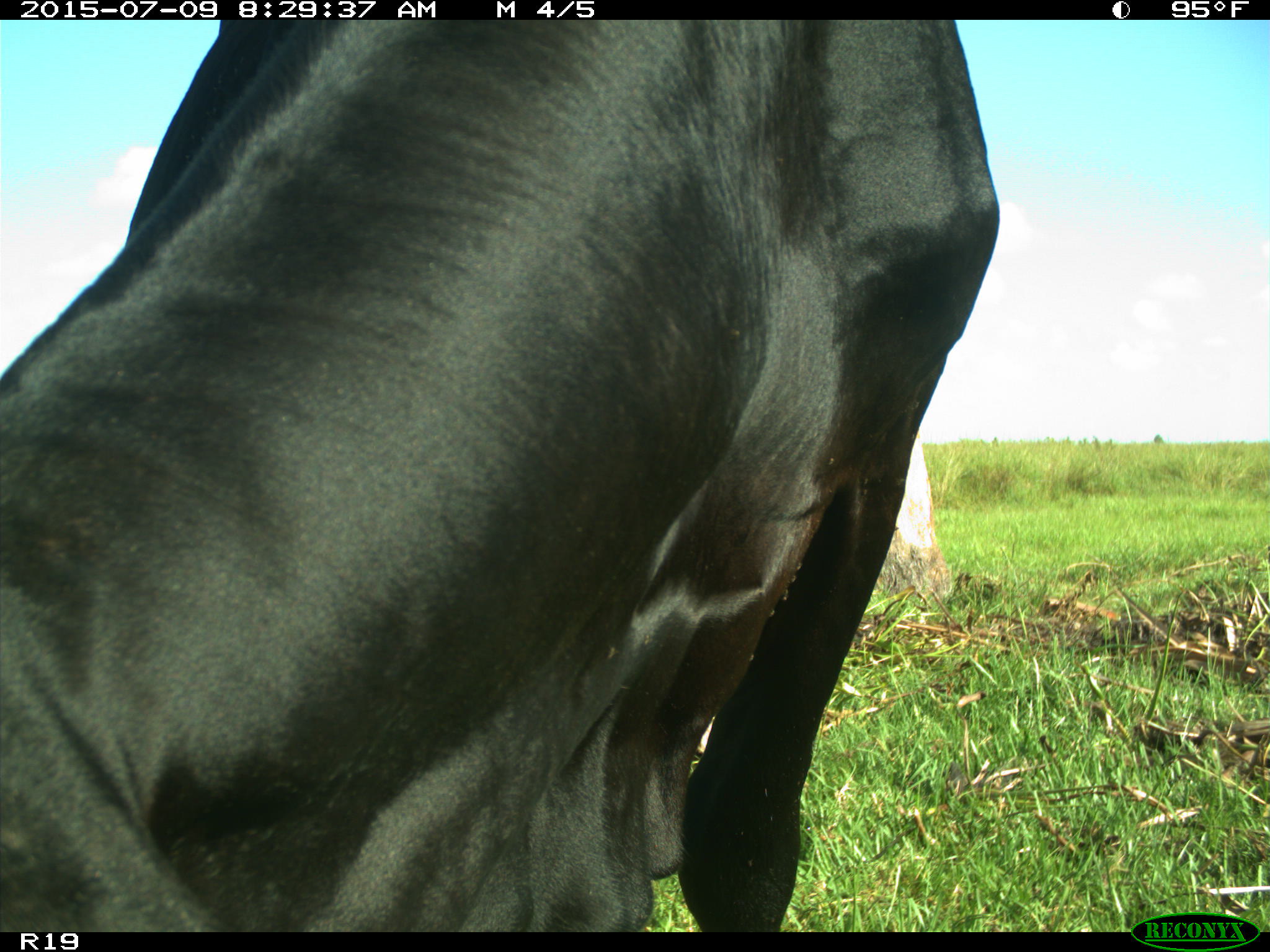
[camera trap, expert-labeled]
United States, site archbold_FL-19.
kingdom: Animalia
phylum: Chordata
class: Mammalia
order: Artiodactyla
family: Bovidae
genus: Bos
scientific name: Bos taurus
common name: domestic cow